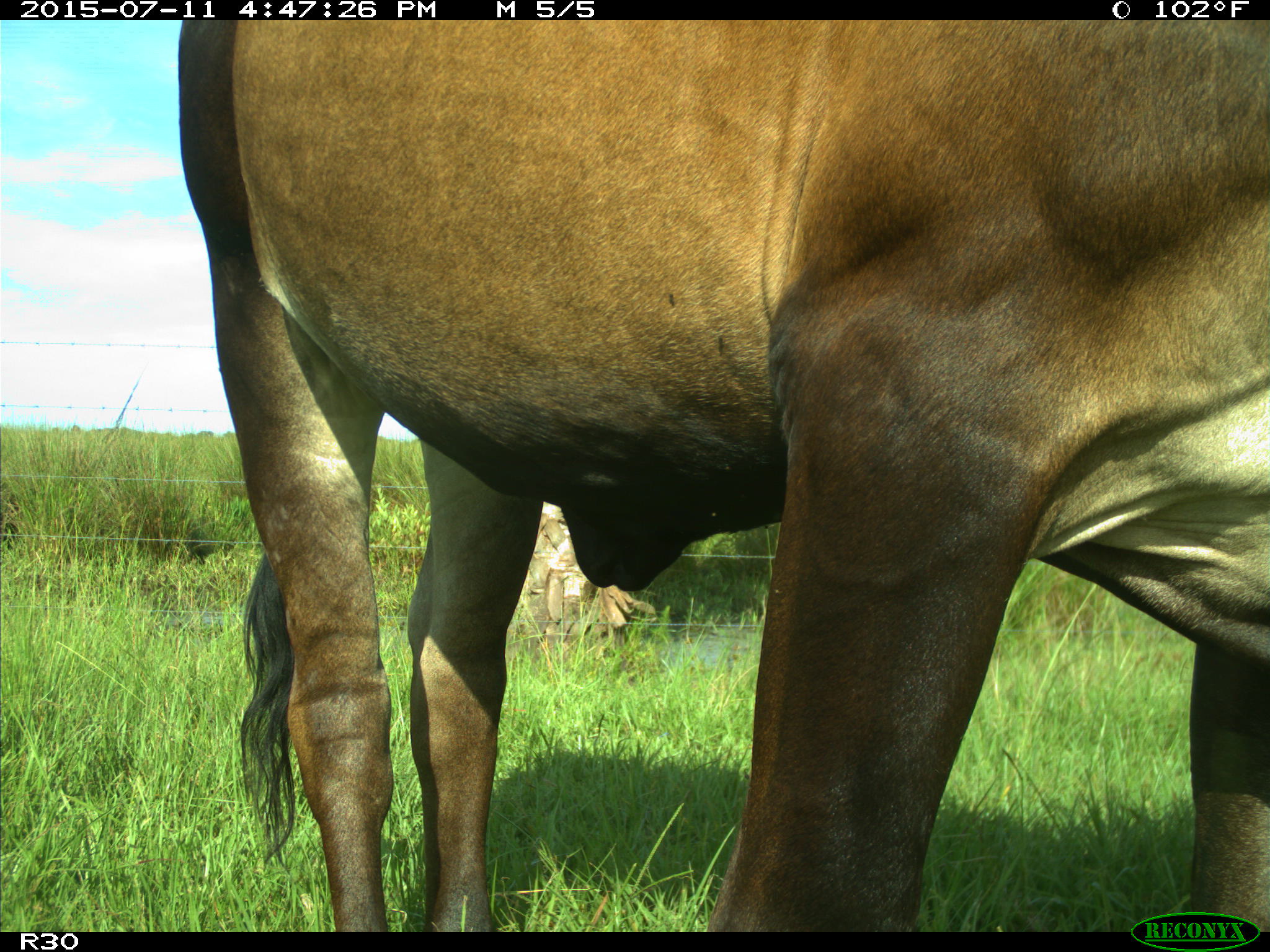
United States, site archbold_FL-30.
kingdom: Animalia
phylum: Chordata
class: Mammalia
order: Artiodactyla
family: Bovidae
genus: Bos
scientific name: Bos taurus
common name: domestic cow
Bos taurus (domestic cow).